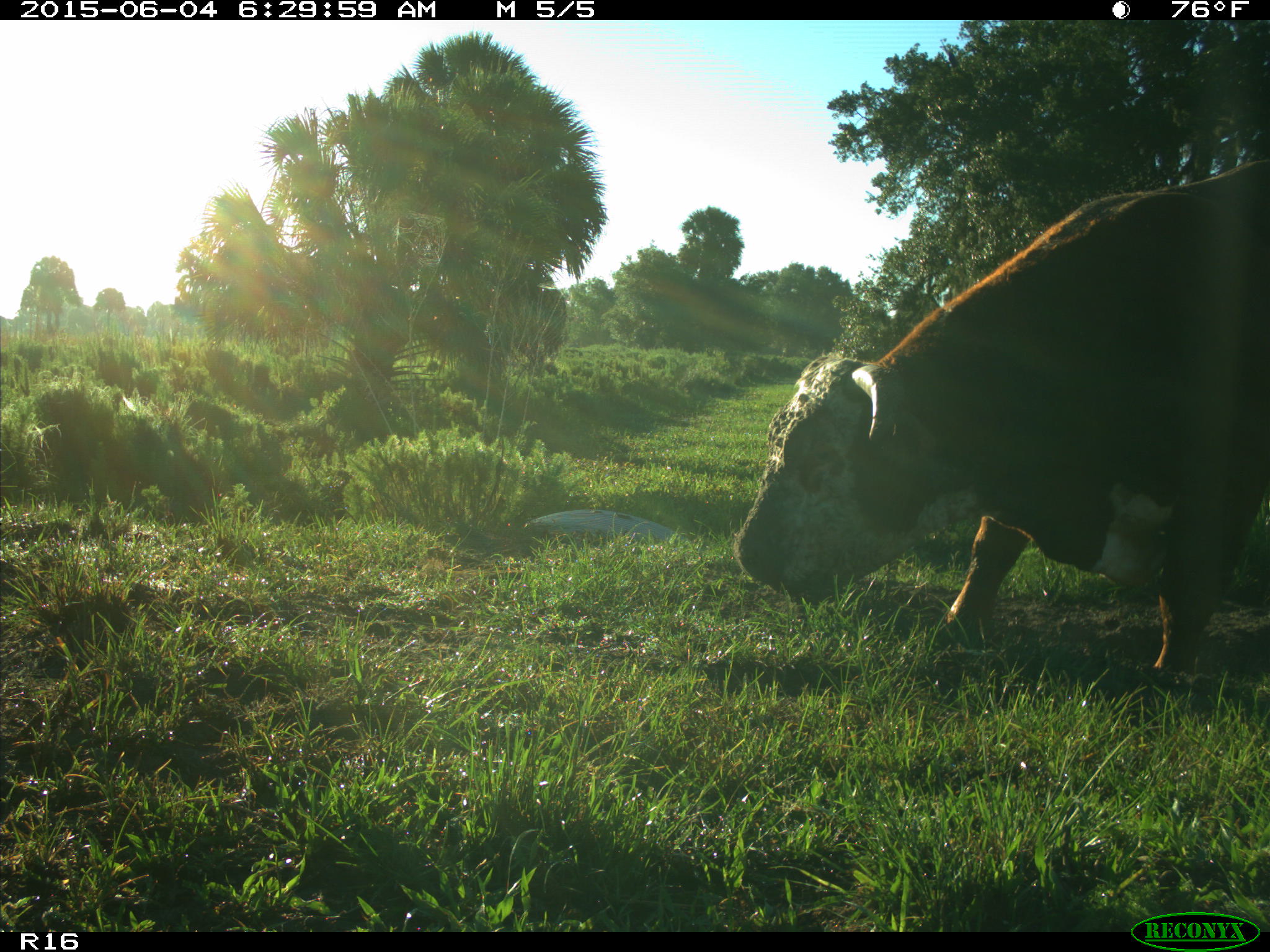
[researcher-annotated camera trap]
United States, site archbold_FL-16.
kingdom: Animalia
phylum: Chordata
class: Mammalia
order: Artiodactyla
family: Bovidae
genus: Bos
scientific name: Bos taurus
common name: domestic cow